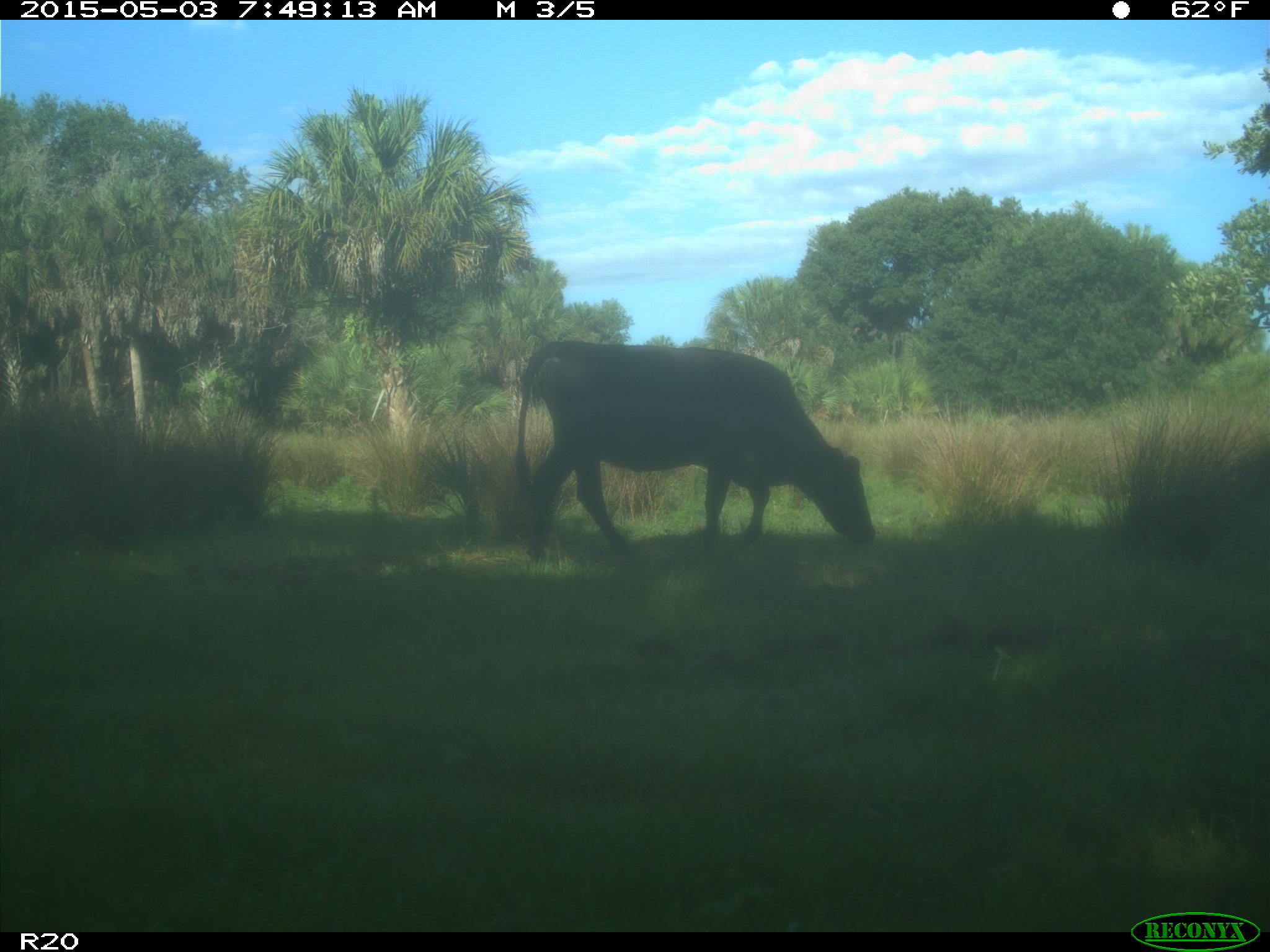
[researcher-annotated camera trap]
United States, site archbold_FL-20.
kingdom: Animalia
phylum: Chordata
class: Mammalia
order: Artiodactyla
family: Bovidae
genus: Bos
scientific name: Bos taurus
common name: domestic cow